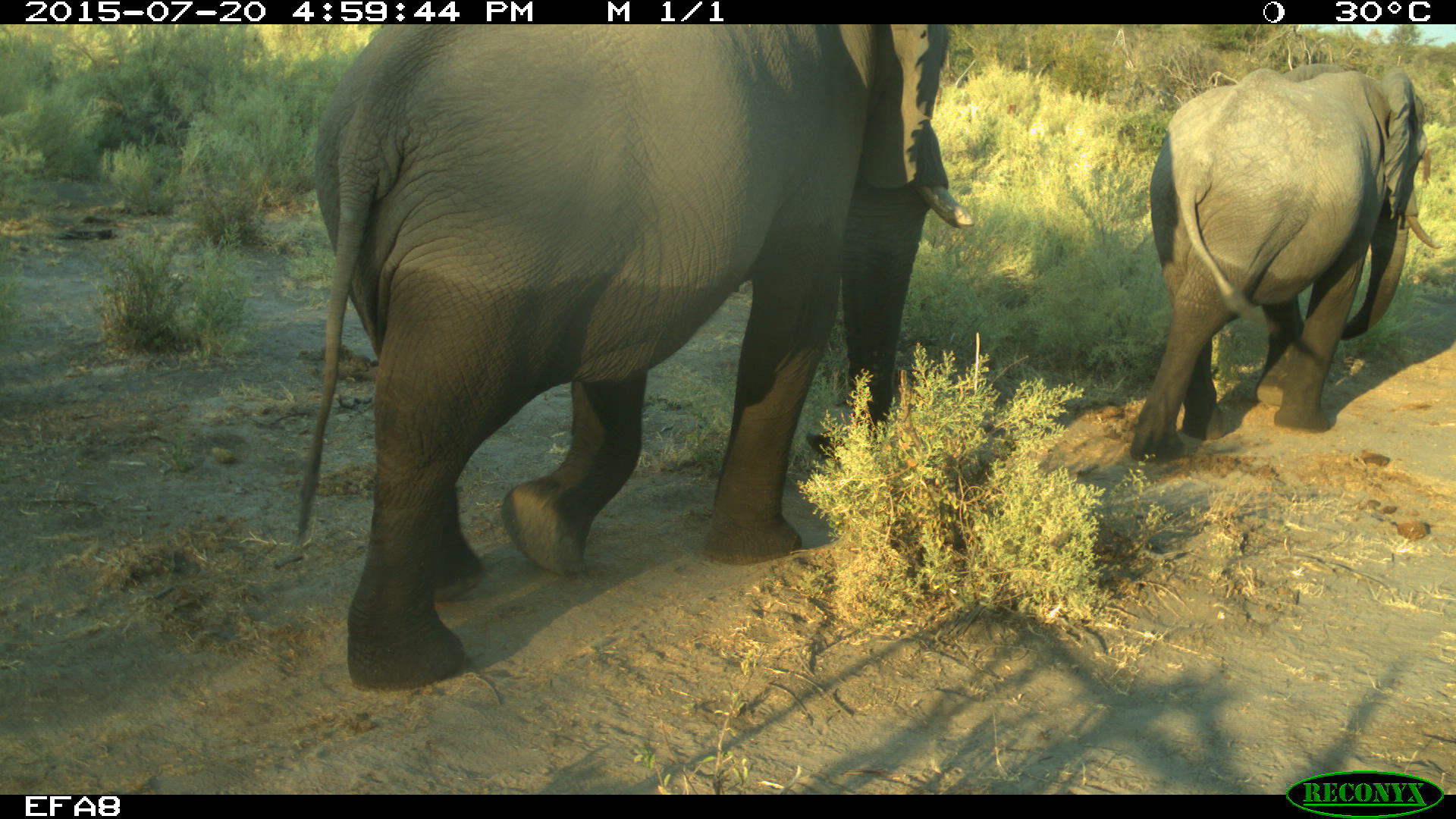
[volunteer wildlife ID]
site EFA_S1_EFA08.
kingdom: Animalia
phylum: Chordata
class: Mammalia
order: Proboscidea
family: Elephantidae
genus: Loxodonta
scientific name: Loxodonta africana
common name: african bush elephant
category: elephant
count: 2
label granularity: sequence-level